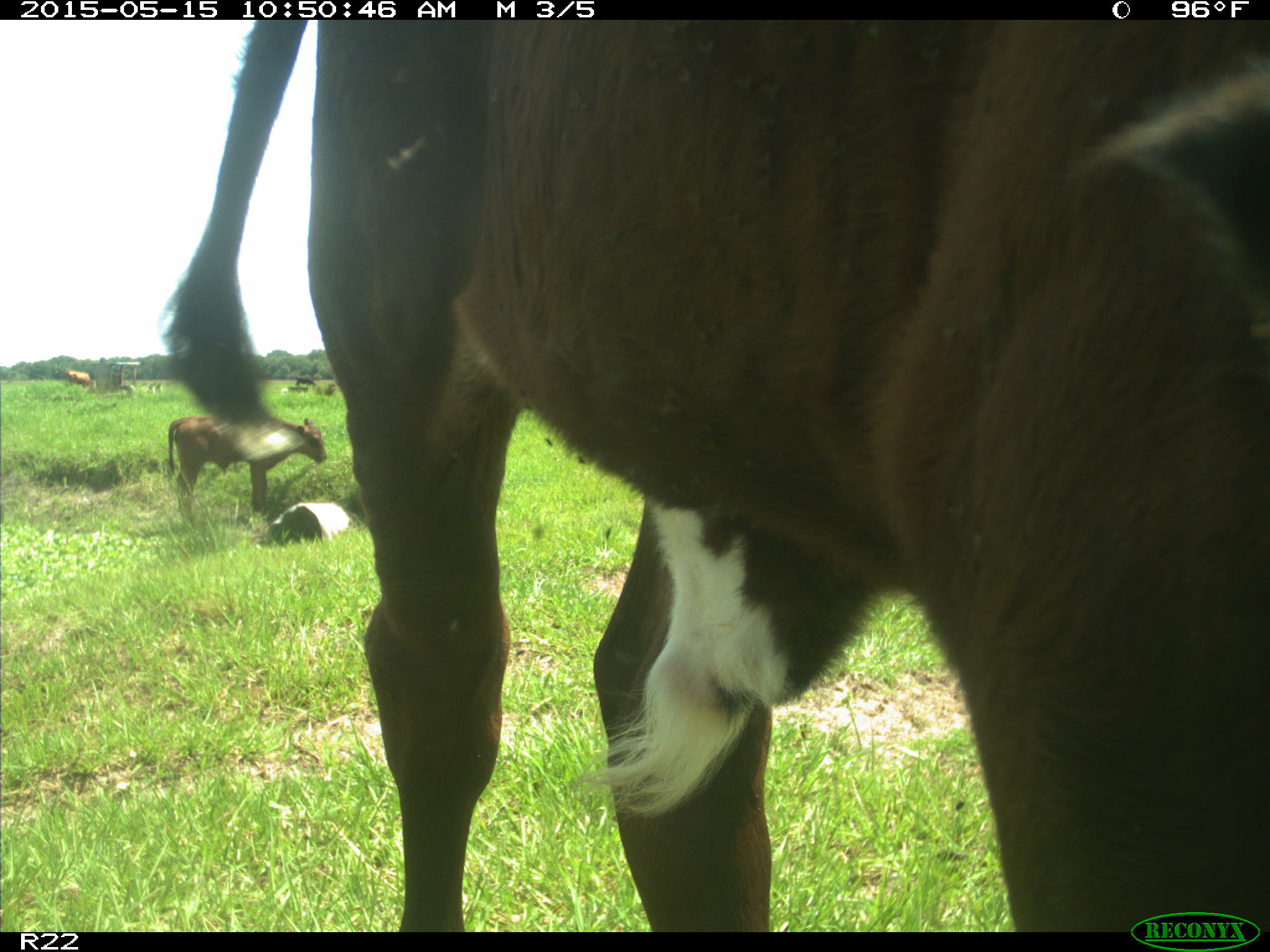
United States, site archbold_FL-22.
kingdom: Animalia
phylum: Chordata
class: Mammalia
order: Artiodactyla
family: Bovidae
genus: Bos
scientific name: Bos taurus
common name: domestic cow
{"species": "Bos taurus (domestic cow)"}